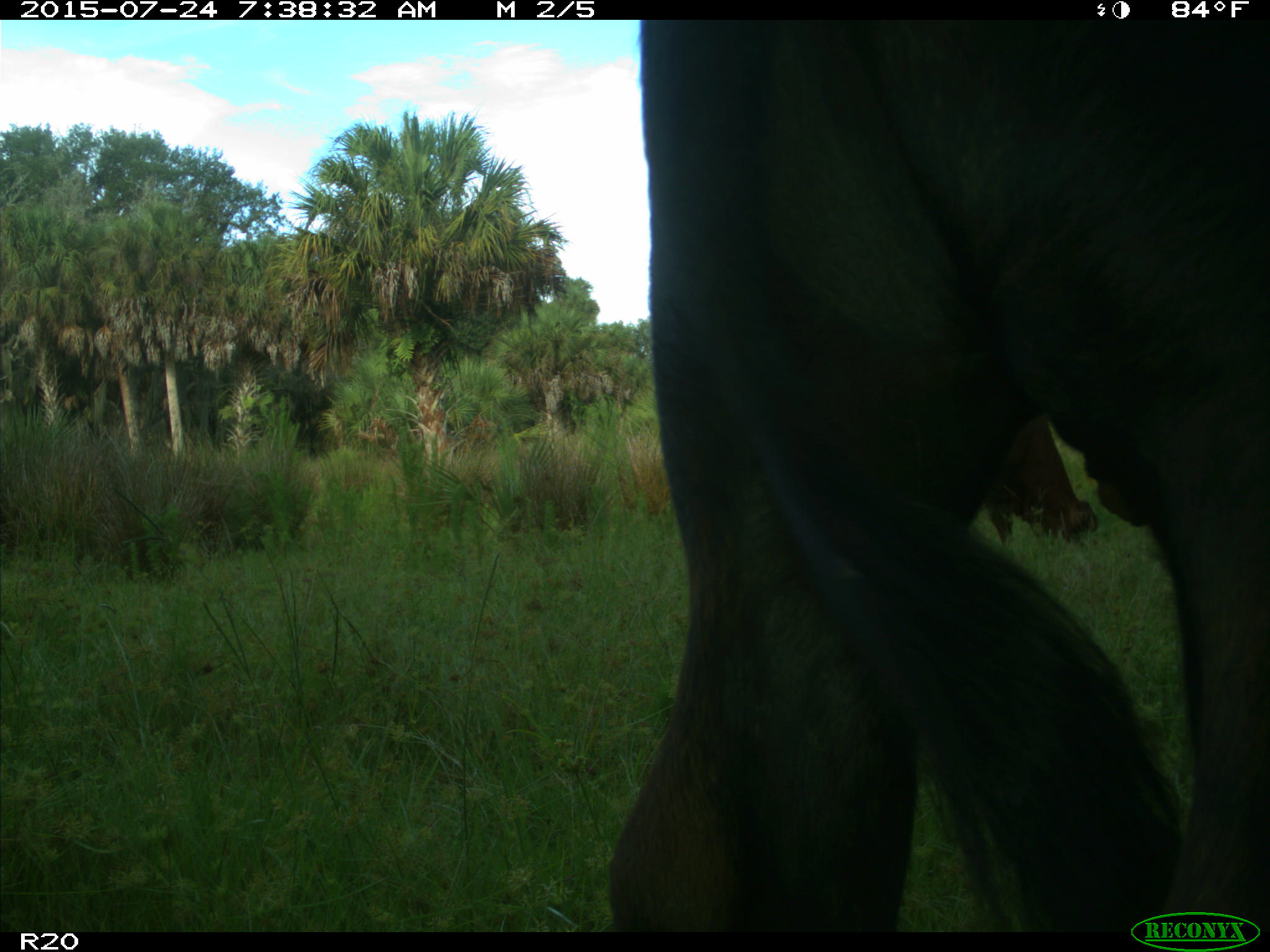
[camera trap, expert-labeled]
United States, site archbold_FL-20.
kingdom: Animalia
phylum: Chordata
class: Mammalia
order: Artiodactyla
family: Bovidae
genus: Bos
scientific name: Bos taurus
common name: domestic cow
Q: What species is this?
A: Bos taurus (domestic cow).